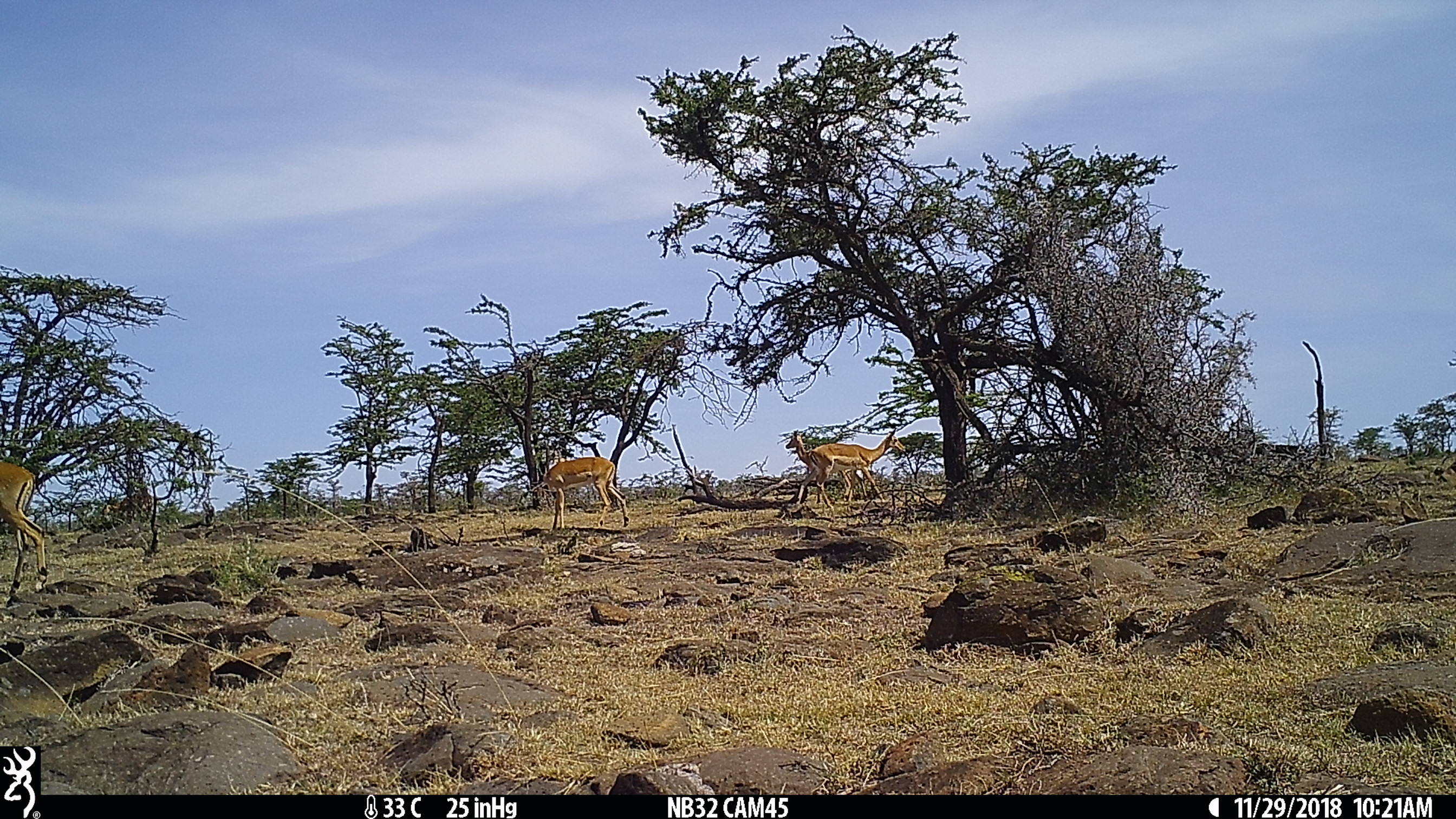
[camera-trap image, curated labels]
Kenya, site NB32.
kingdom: Animalia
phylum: Chordata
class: Mammalia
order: Artiodactyla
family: Bovidae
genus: Aepyceros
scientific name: Aepyceros melampus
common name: impala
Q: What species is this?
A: Impala (Aepyceros melampus).